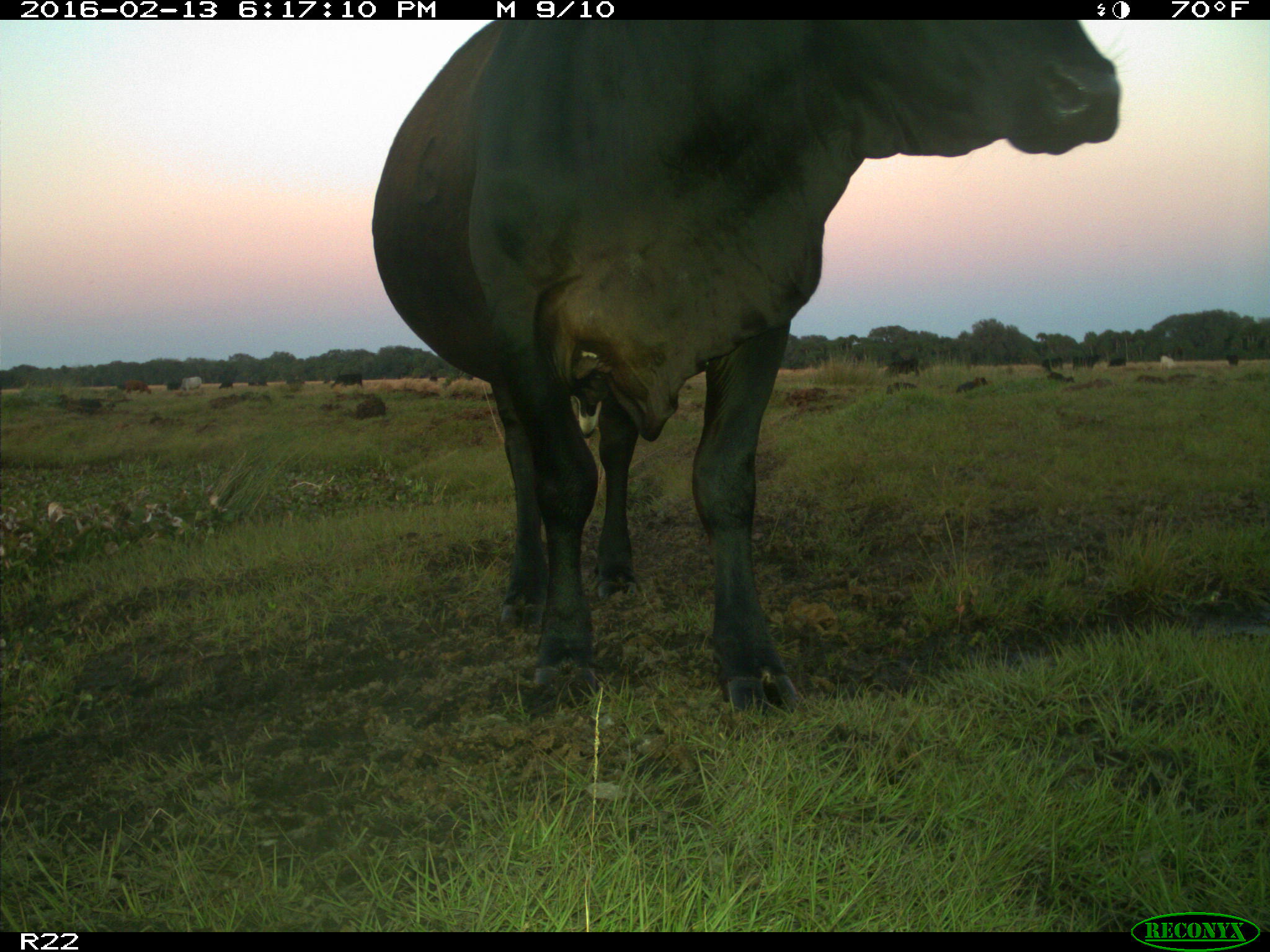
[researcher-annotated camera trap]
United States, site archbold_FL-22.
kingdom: Animalia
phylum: Chordata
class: Mammalia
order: Artiodactyla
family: Bovidae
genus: Bos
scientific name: Bos taurus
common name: domestic cow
Bos taurus (domestic cow).